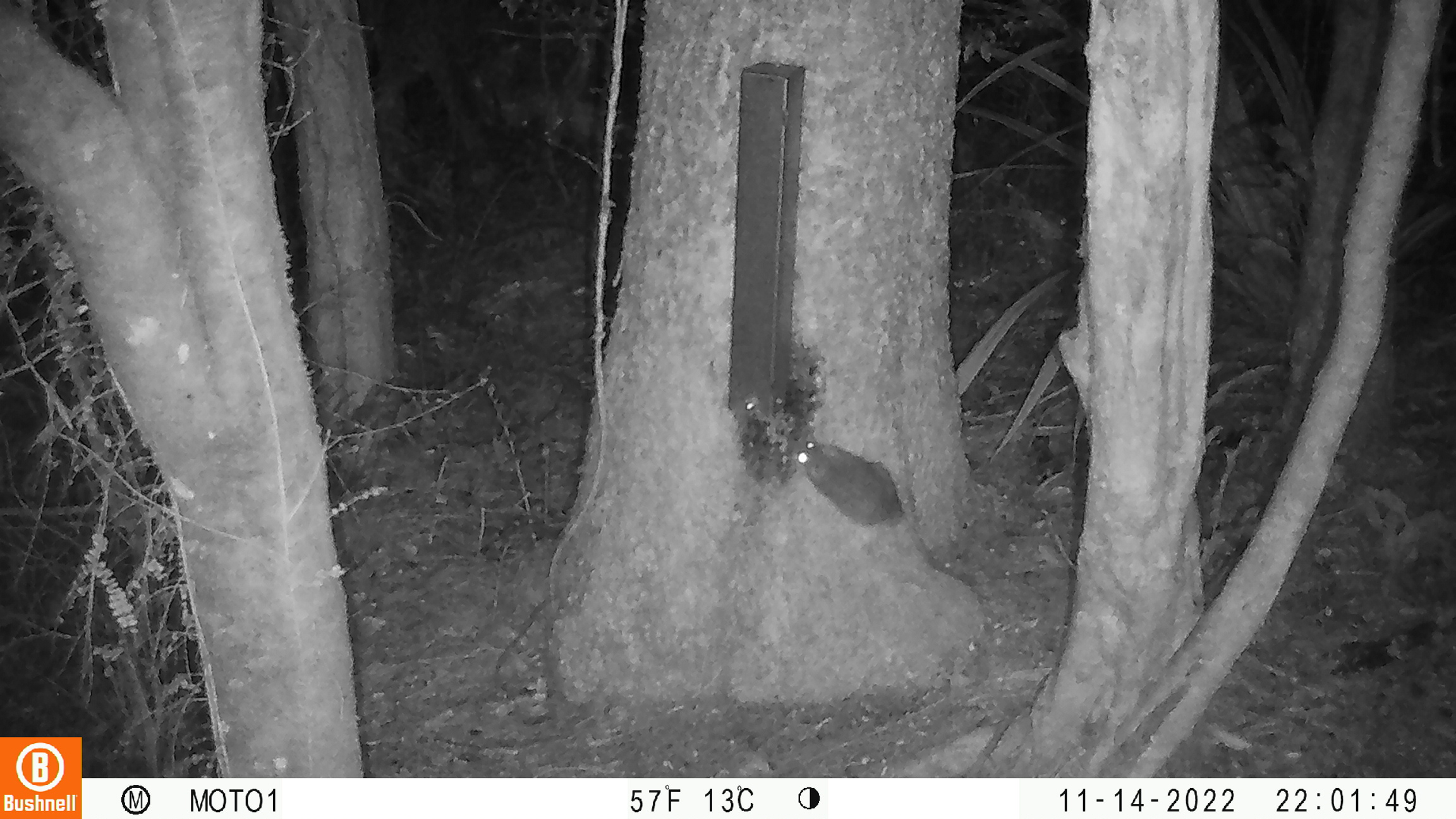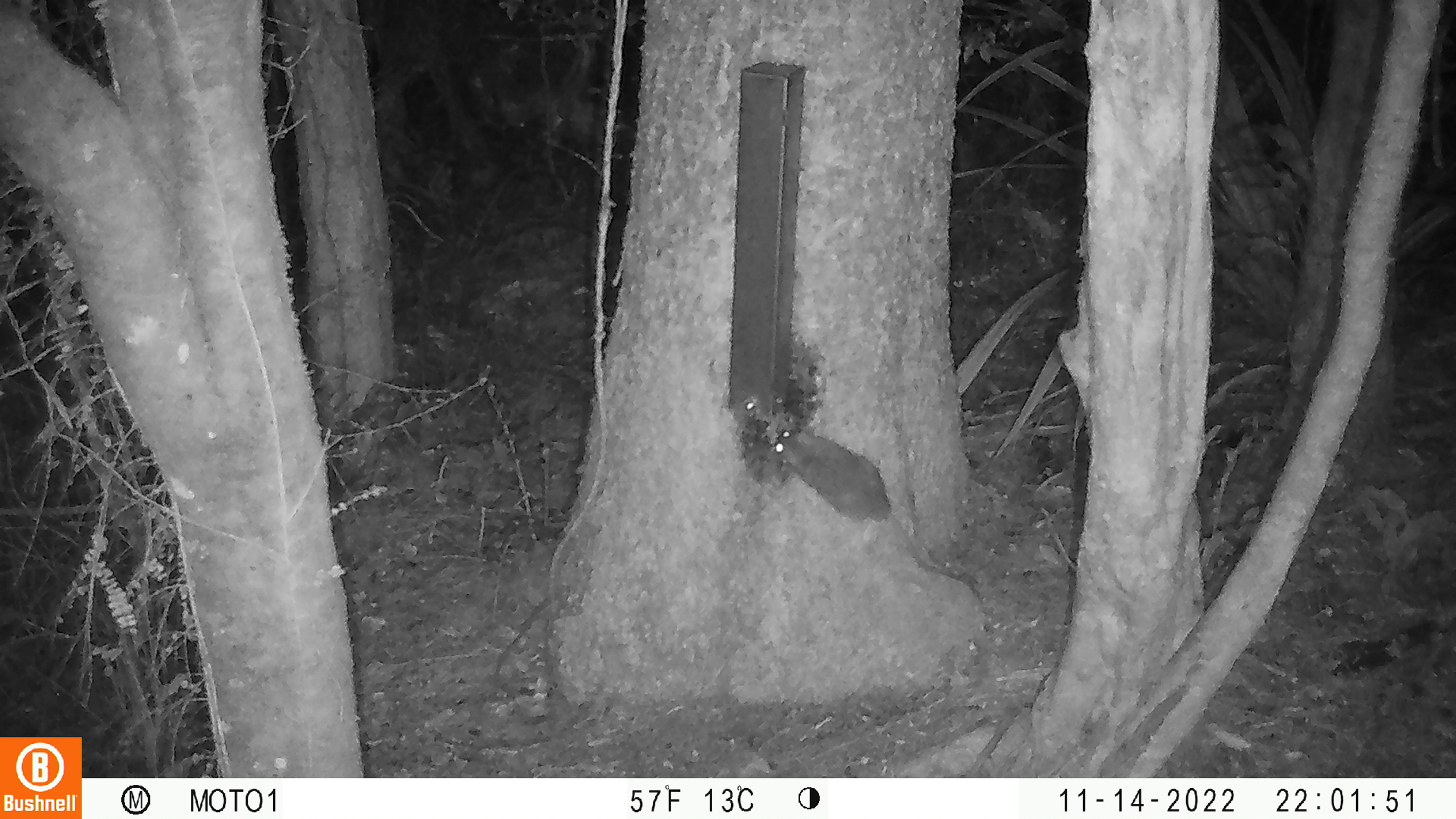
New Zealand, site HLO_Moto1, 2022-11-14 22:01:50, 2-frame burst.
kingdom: Animalia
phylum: Chordata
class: Mammalia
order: Rodentia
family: Muridae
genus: Rattus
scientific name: Rattus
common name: rat